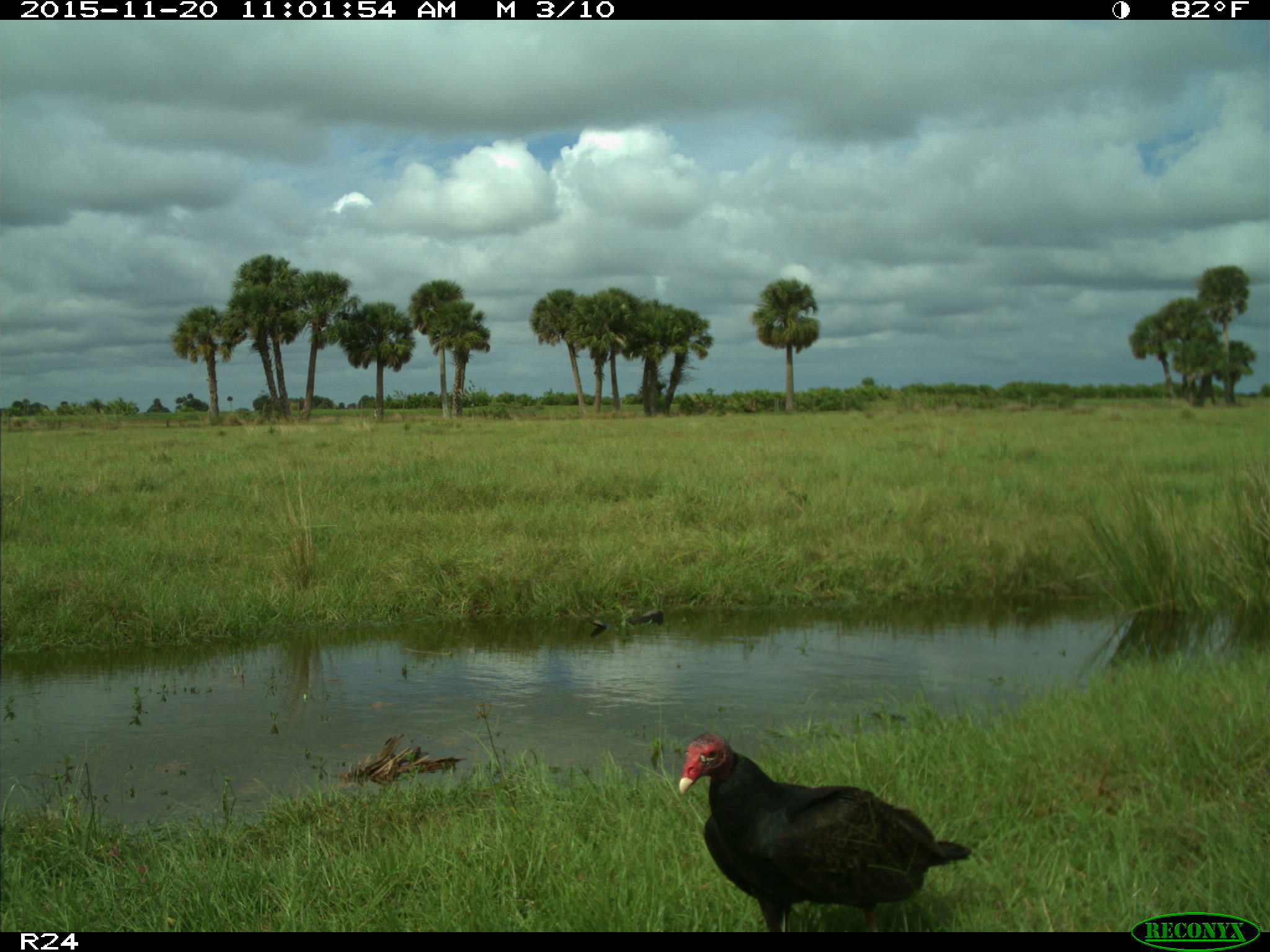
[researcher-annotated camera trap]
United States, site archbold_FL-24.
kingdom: Animalia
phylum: Chordata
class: Aves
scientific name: Aves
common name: birds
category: unidentified bird